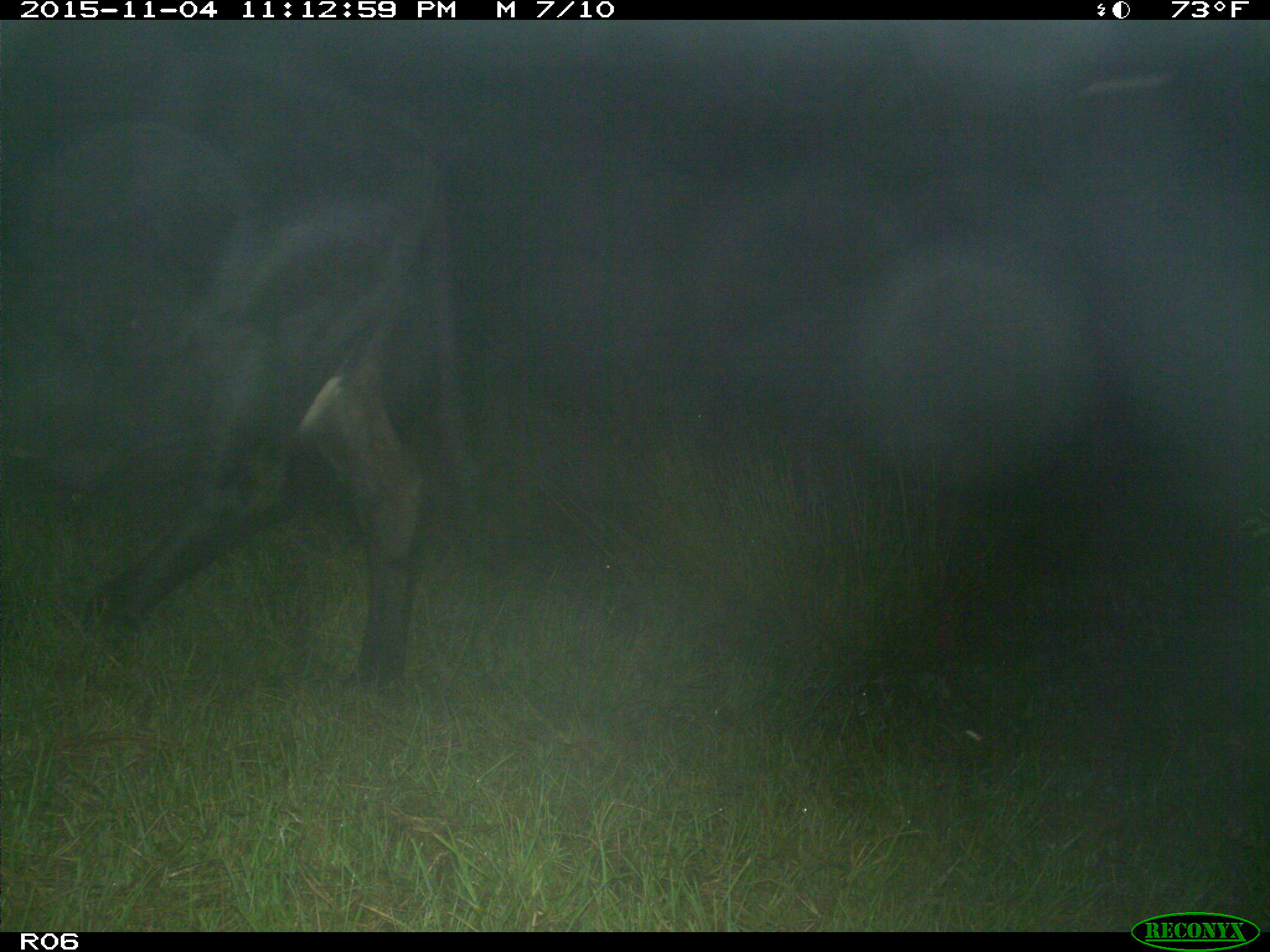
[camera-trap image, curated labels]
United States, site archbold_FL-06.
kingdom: Animalia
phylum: Chordata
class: Mammalia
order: Artiodactyla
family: Bovidae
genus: Bos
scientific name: Bos taurus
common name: domestic cow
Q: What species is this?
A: Bos taurus (domestic cow).